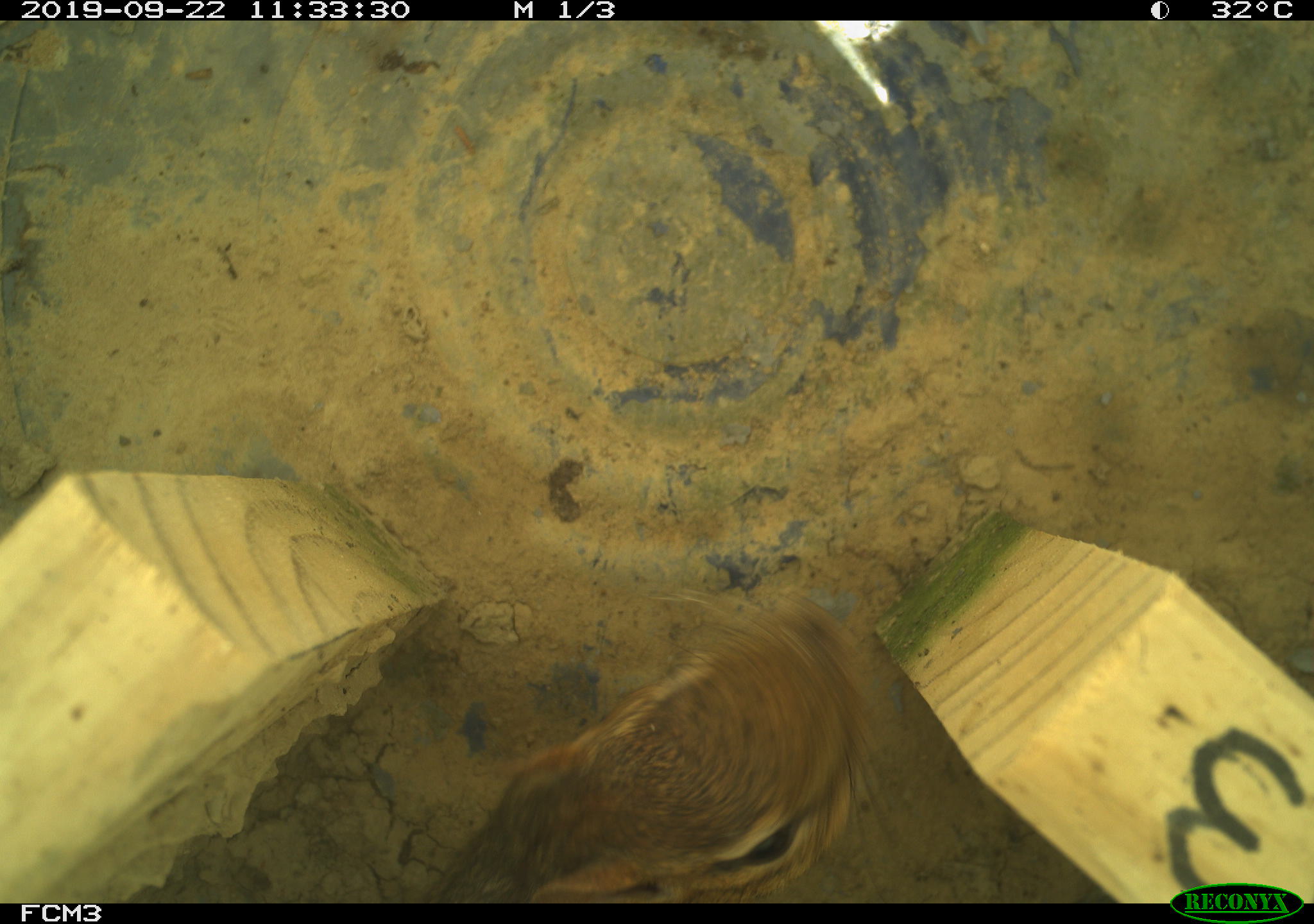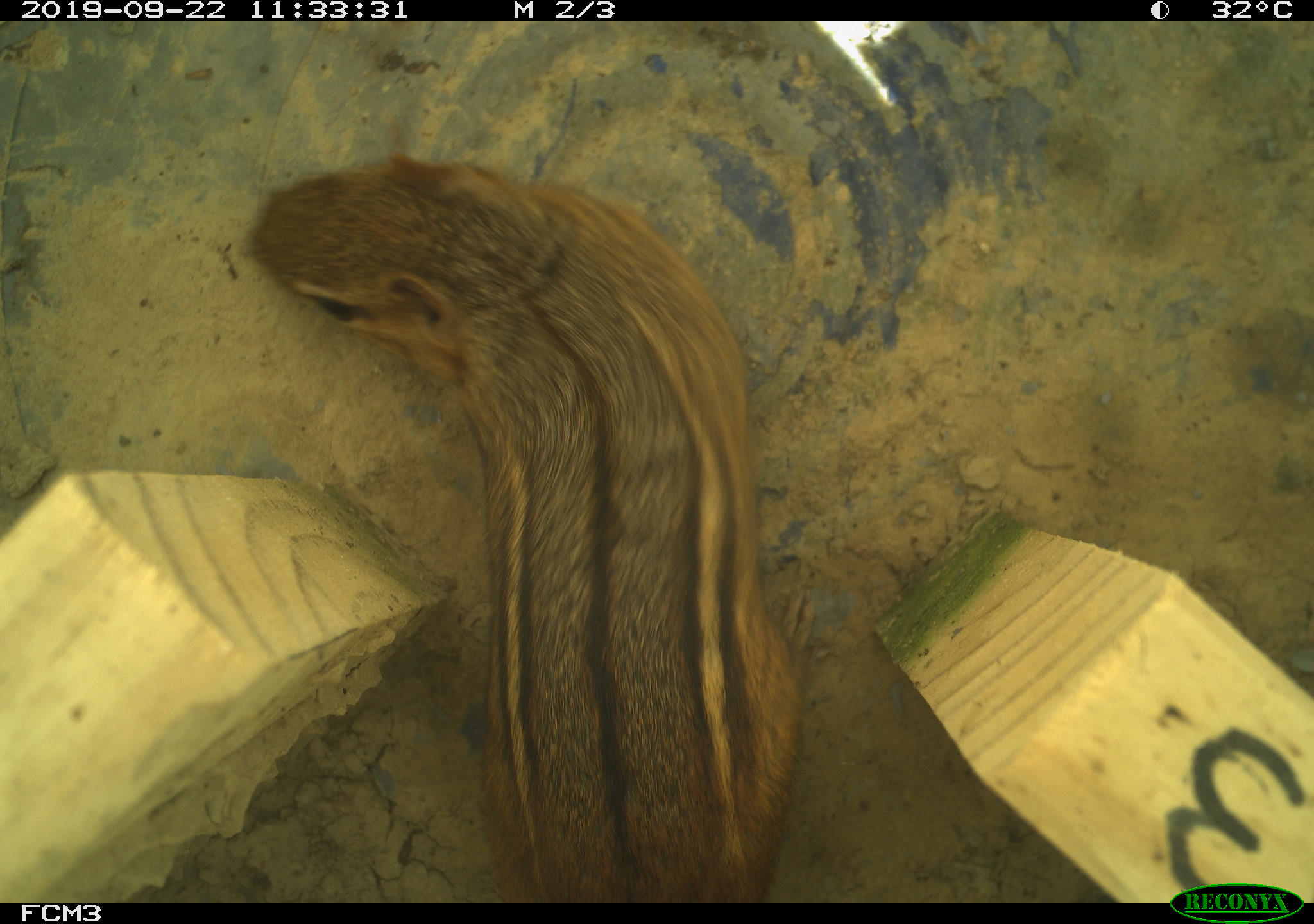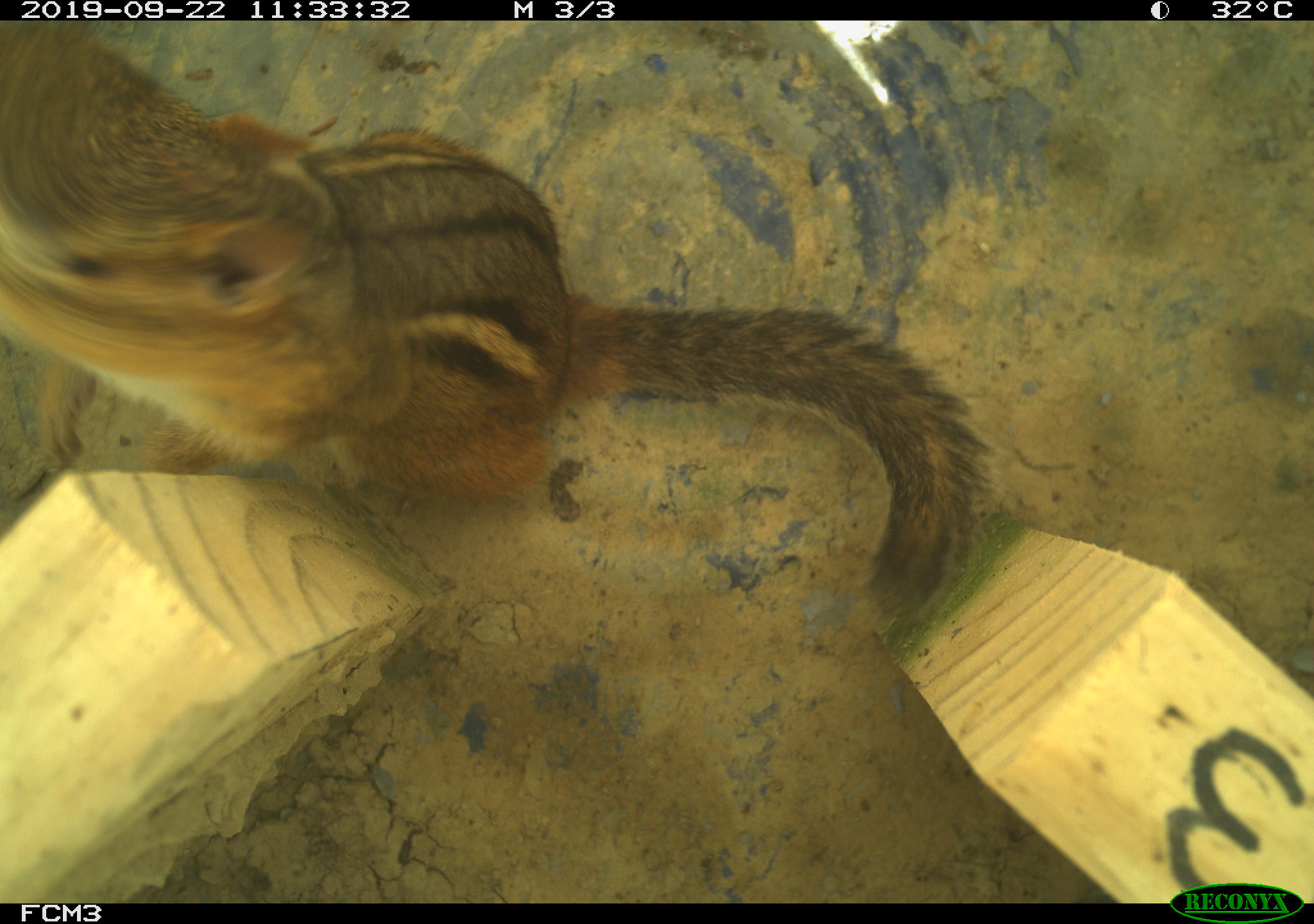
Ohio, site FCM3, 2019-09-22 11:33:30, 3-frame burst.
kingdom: Animalia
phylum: Chordata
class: Mammalia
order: Rodentia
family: Sciuridae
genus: Tamias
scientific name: Tamias striatus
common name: eastern chipmunk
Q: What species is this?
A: Eastern chipmunk (Tamias striatus).